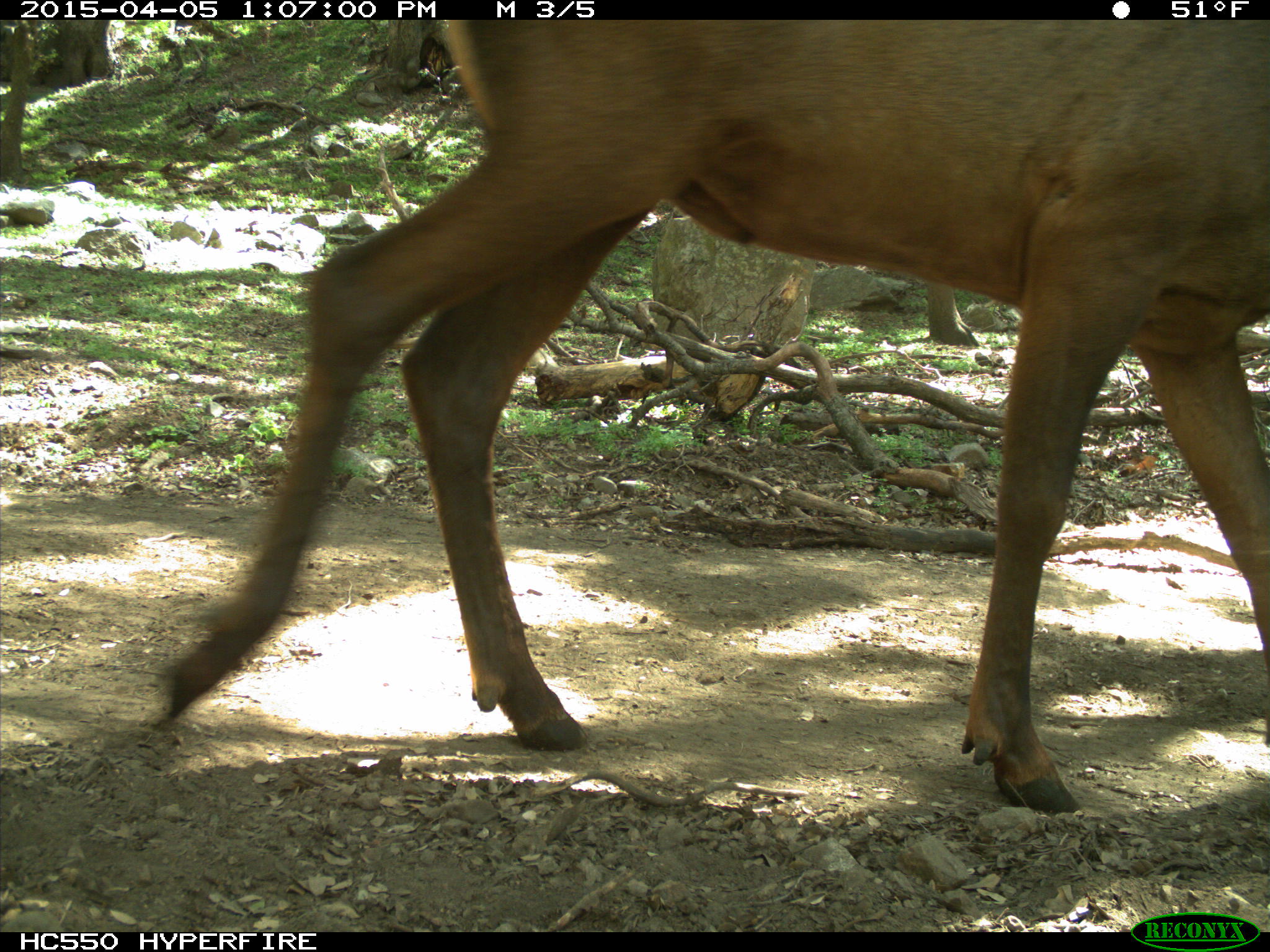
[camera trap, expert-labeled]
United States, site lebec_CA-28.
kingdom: Animalia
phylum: Chordata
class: Mammalia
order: Artiodactyla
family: Cervidae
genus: Cervus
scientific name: Cervus canadensis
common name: elk